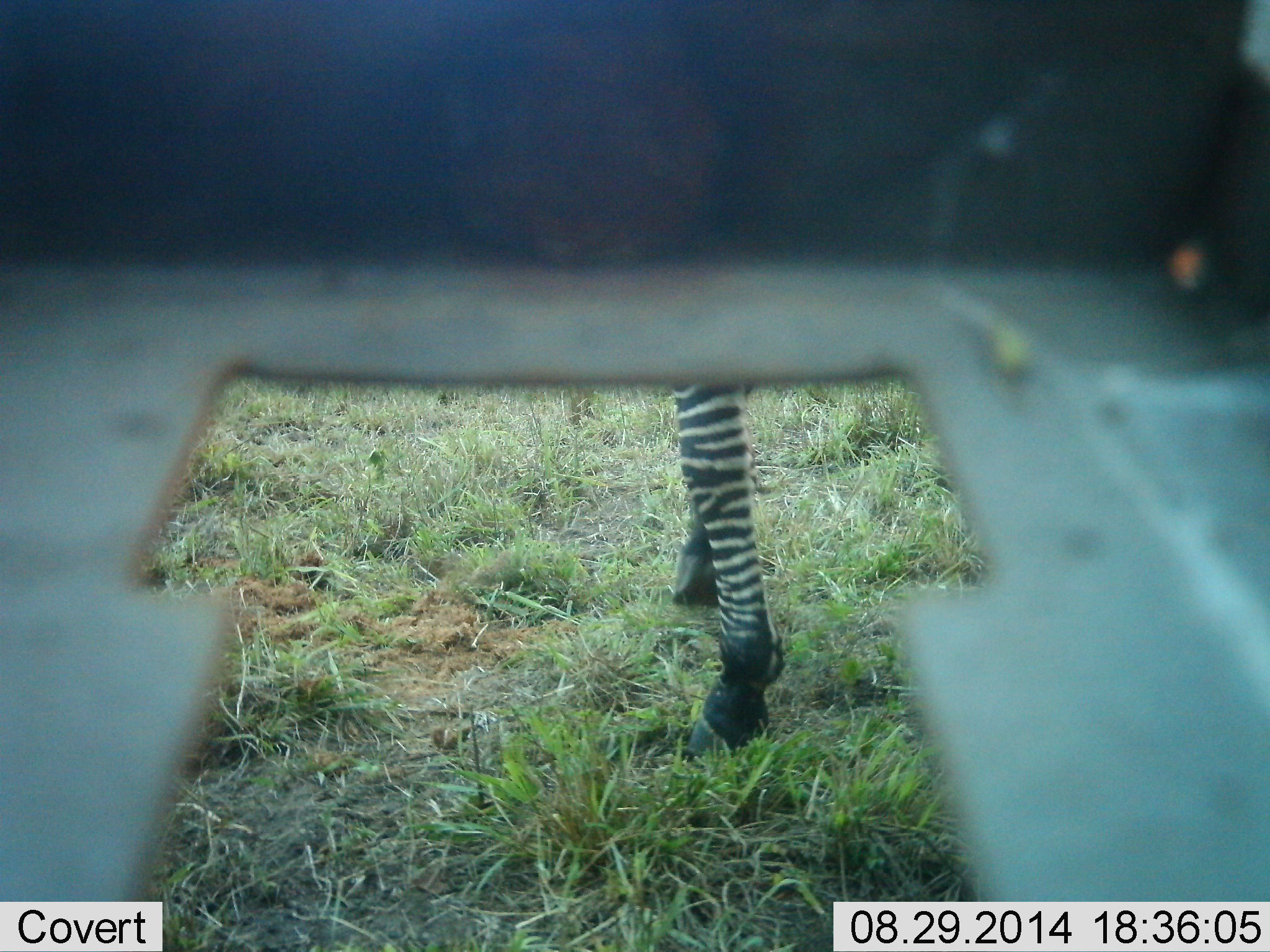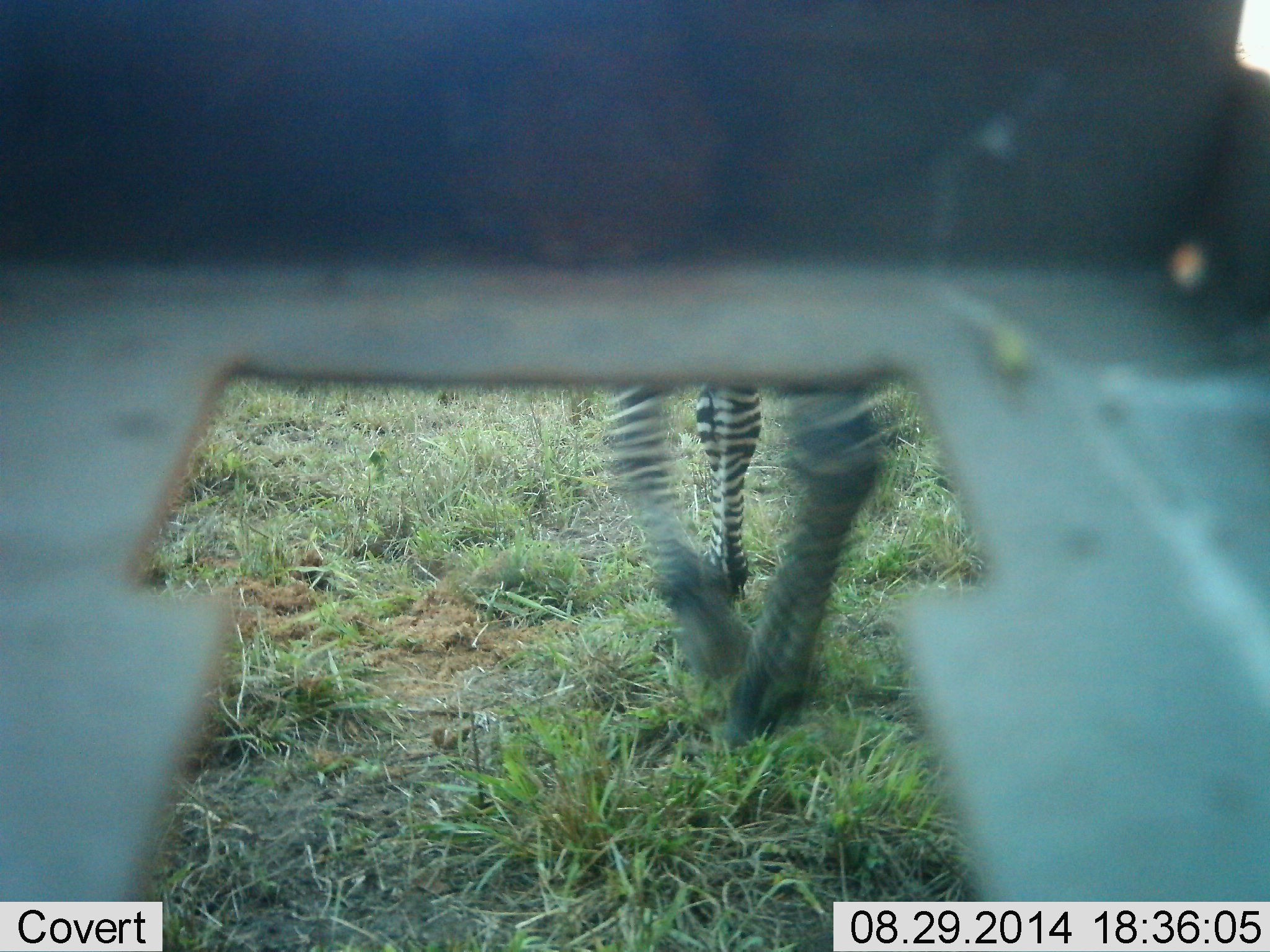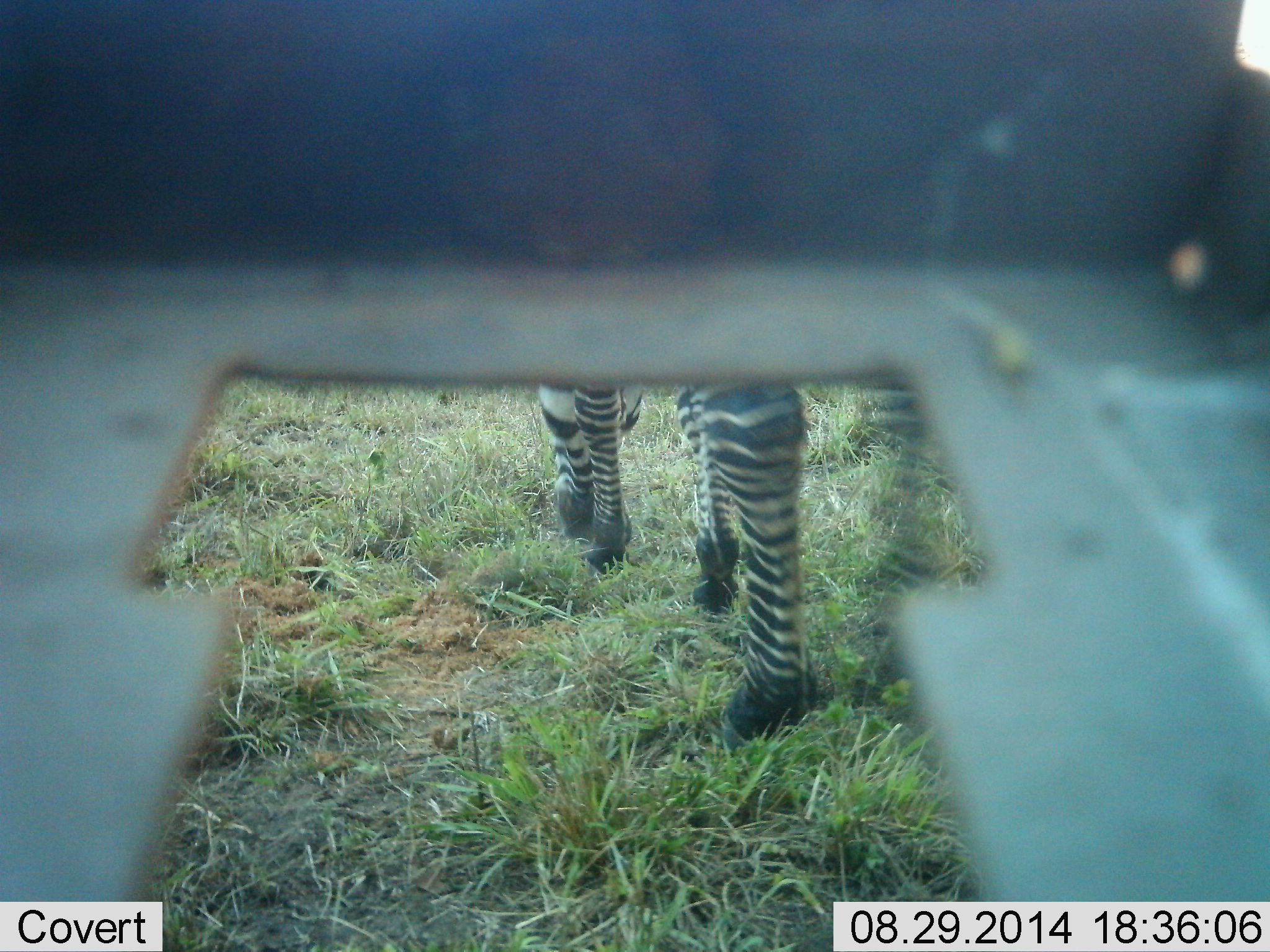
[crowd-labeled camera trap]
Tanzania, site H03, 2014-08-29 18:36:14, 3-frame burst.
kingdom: Animalia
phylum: Chordata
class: Mammalia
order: Perissodactyla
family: Equidae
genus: Equus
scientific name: Equus quagga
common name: plains zebra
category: zebra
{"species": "zebra (plains zebra) (Equus quagga)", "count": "1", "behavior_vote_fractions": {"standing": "18%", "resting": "0%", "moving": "82%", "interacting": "0%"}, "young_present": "0%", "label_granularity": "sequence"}